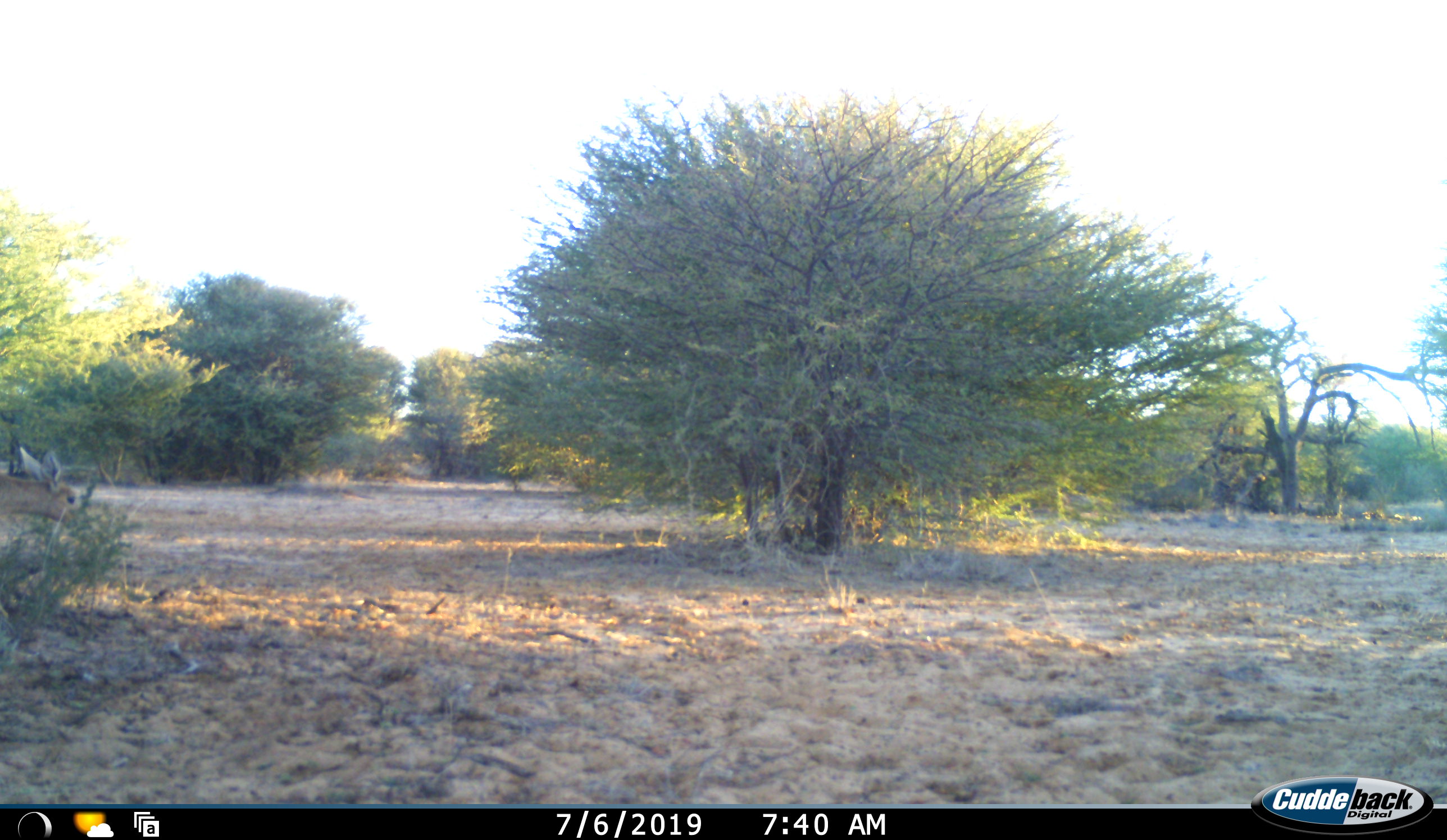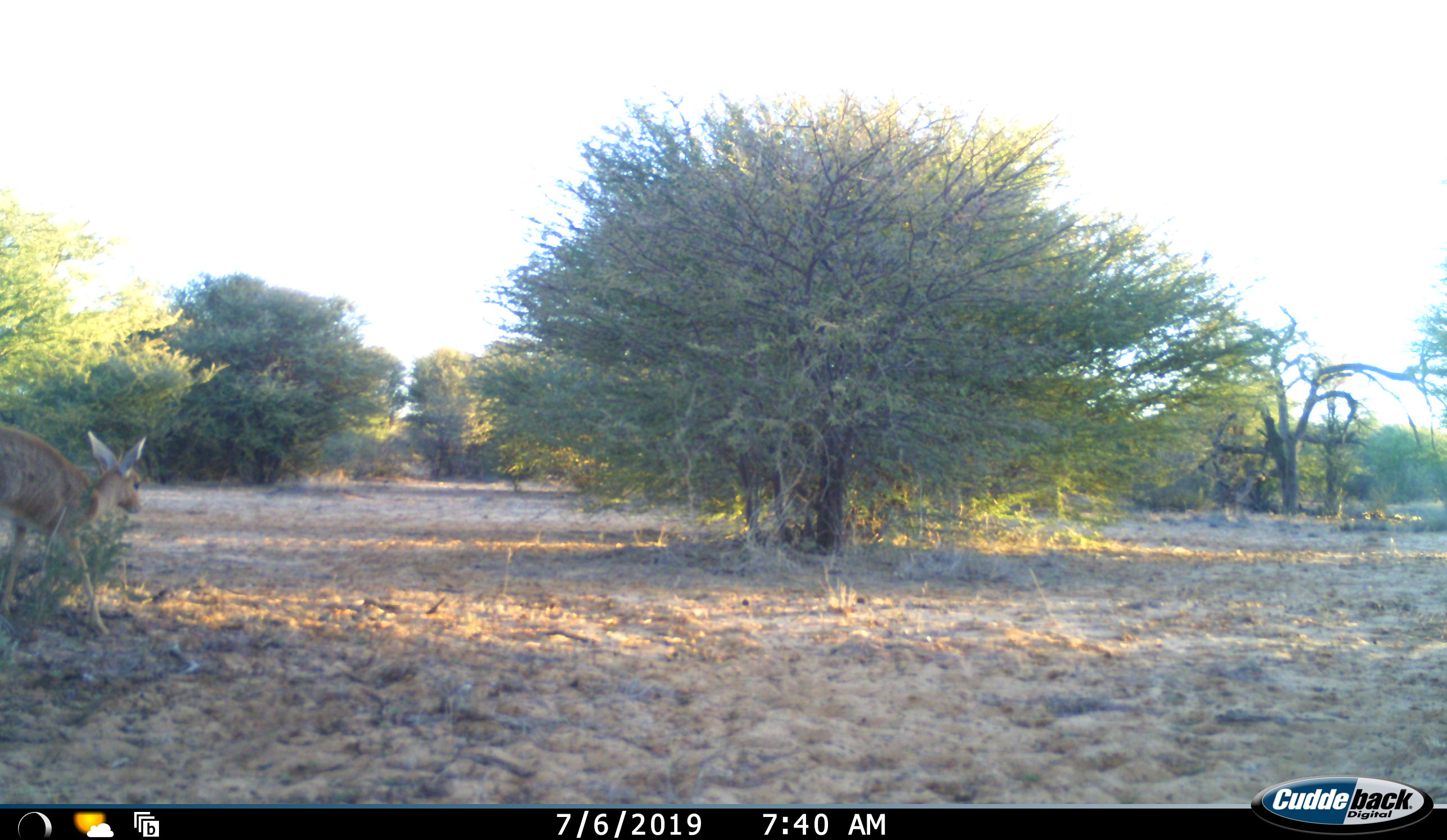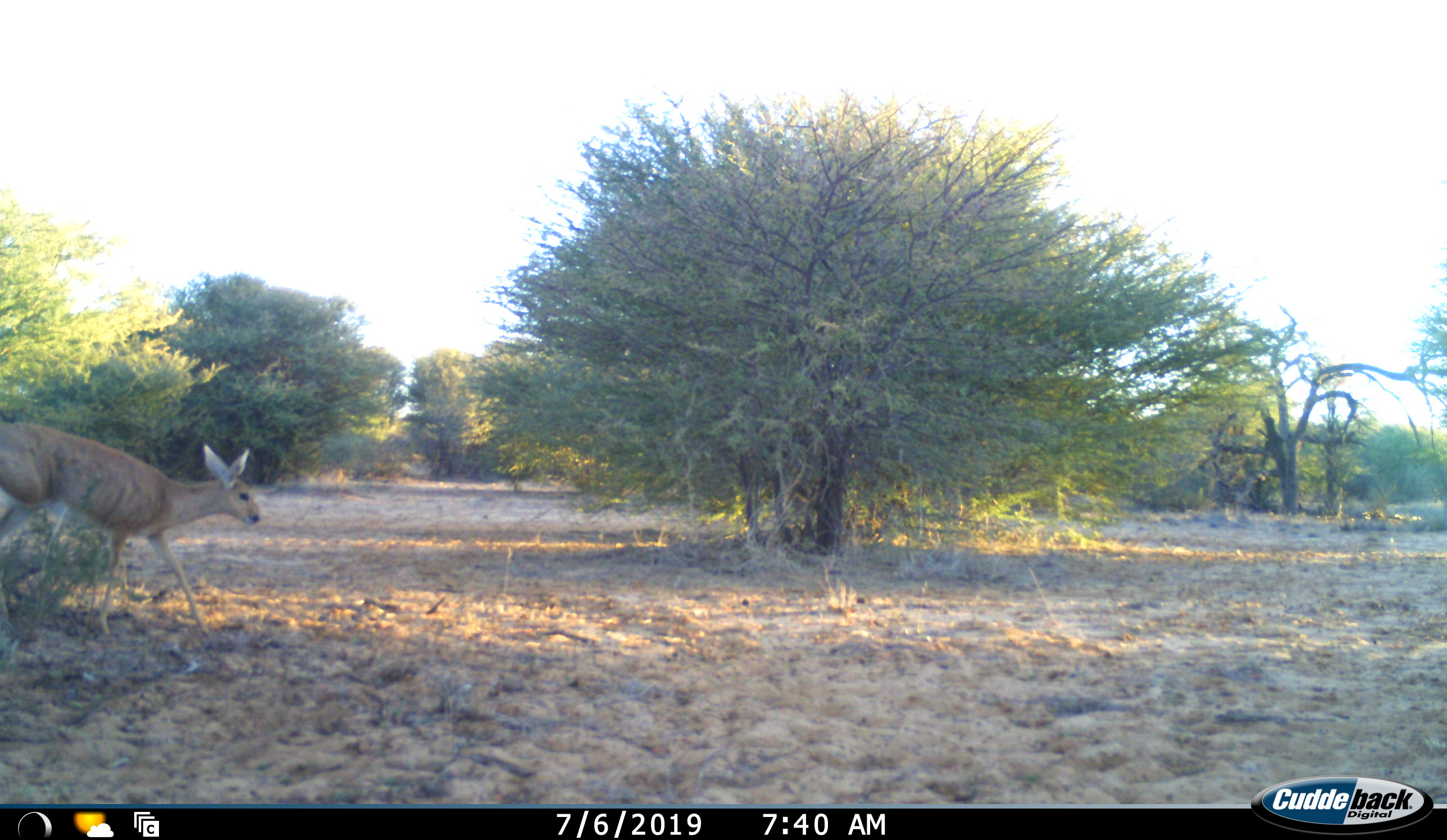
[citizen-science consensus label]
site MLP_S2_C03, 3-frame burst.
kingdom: Animalia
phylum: Chordata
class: Mammalia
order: Artiodactyla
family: Bovidae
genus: Raphicerus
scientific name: Raphicerus campestris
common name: steenbok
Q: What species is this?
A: Steenbok (Raphicerus campestris).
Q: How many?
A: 1.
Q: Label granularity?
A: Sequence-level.